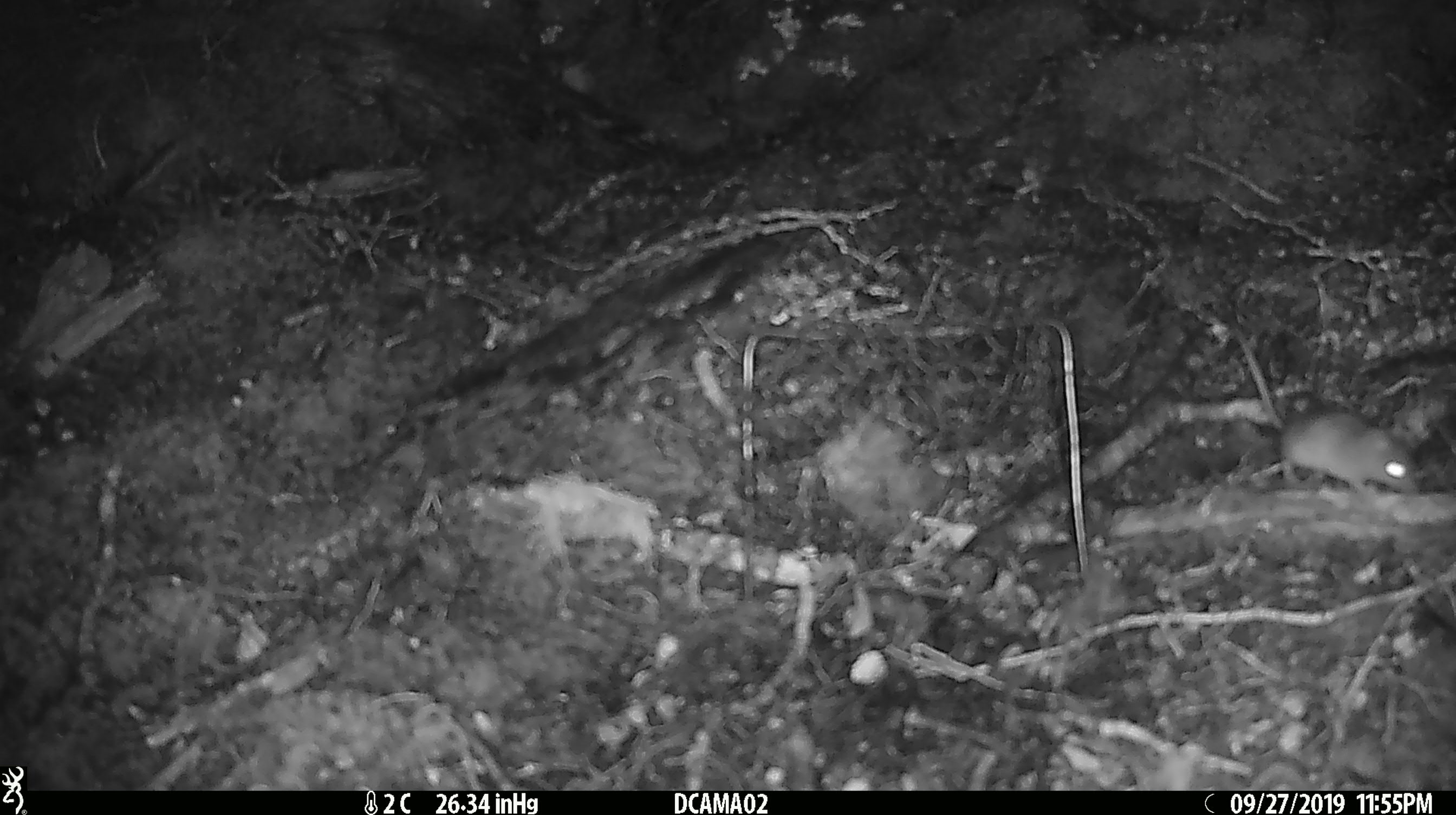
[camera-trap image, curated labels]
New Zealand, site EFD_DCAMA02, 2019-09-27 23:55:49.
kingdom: Animalia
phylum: Chordata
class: Mammalia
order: Rodentia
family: Muridae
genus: Mus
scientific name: Mus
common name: mouse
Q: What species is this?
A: Mouse (Mus).